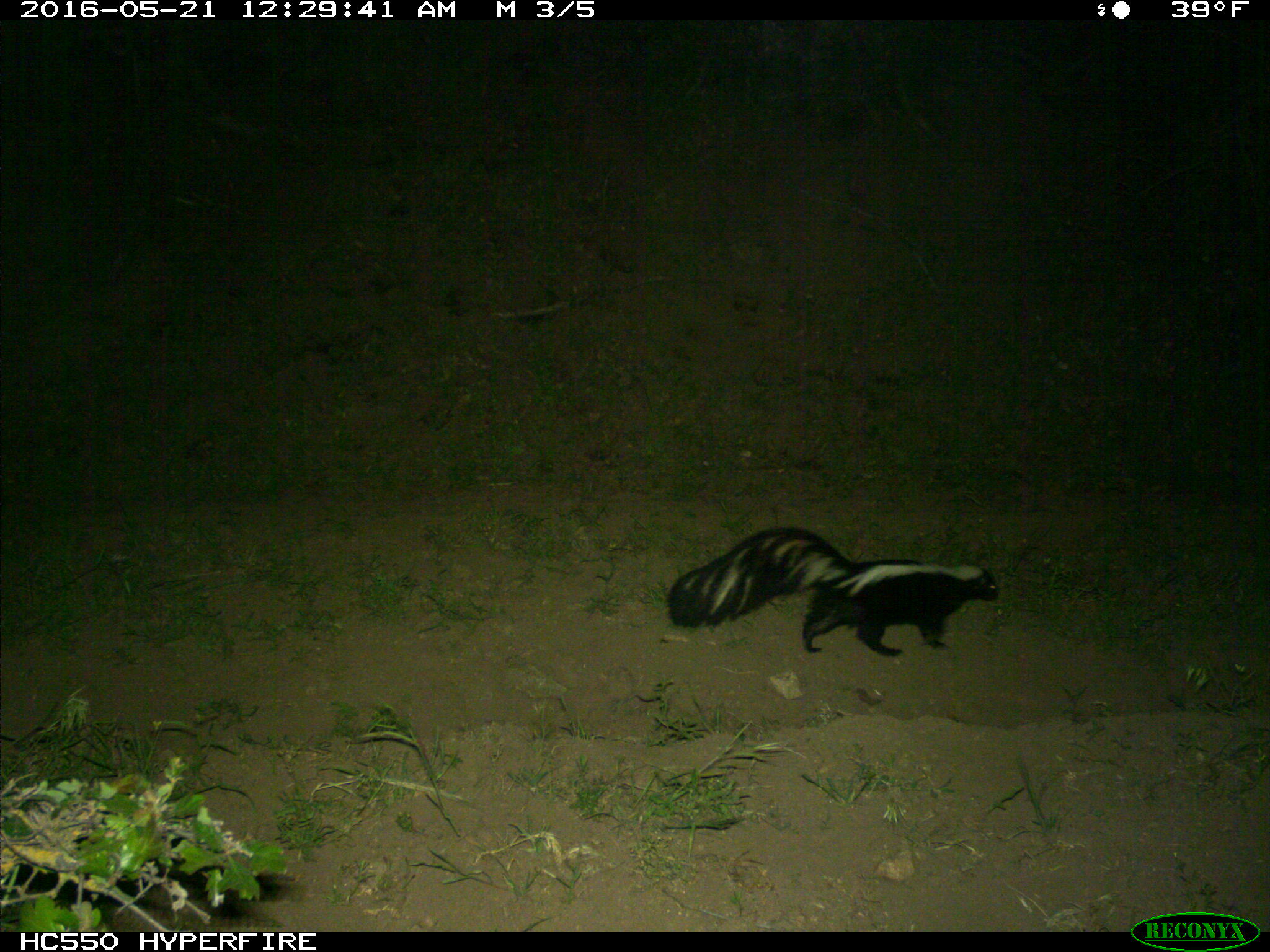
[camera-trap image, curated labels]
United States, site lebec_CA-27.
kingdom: Animalia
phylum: Chordata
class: Mammalia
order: Carnivora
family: Mephitidae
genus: Mephitis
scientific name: Mephitis mephitis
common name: striped skunk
Mephitis mephitis (striped skunk).